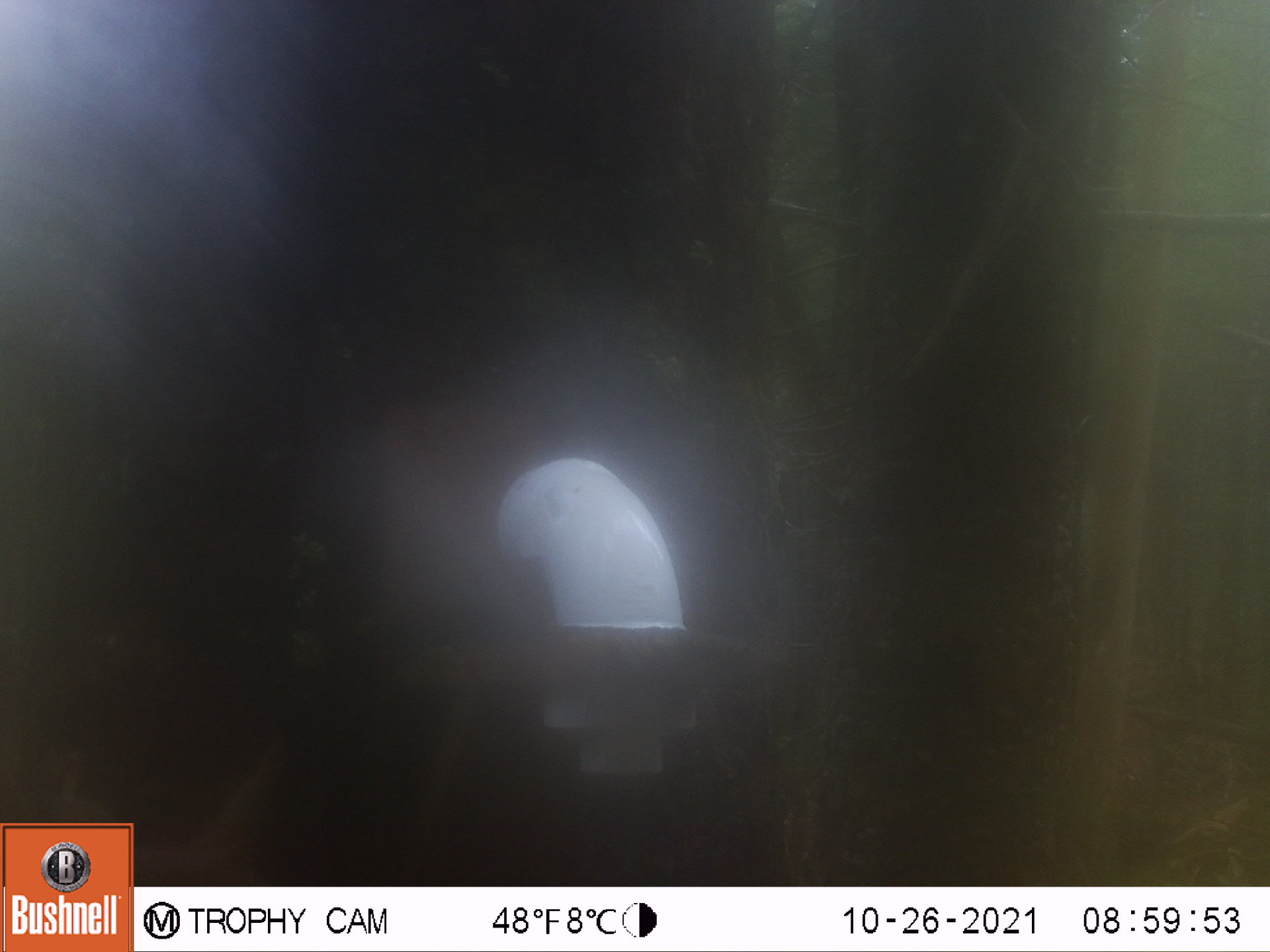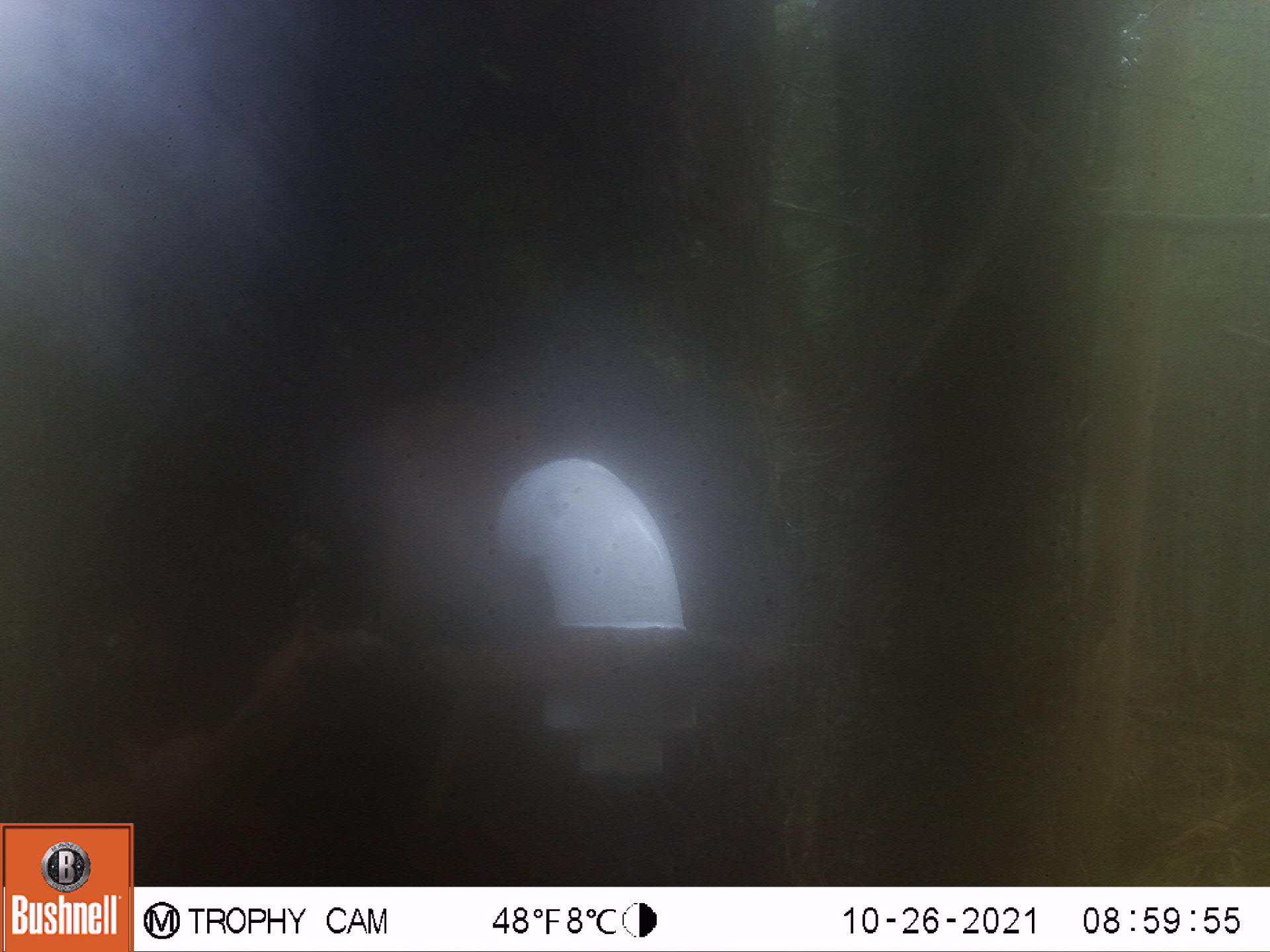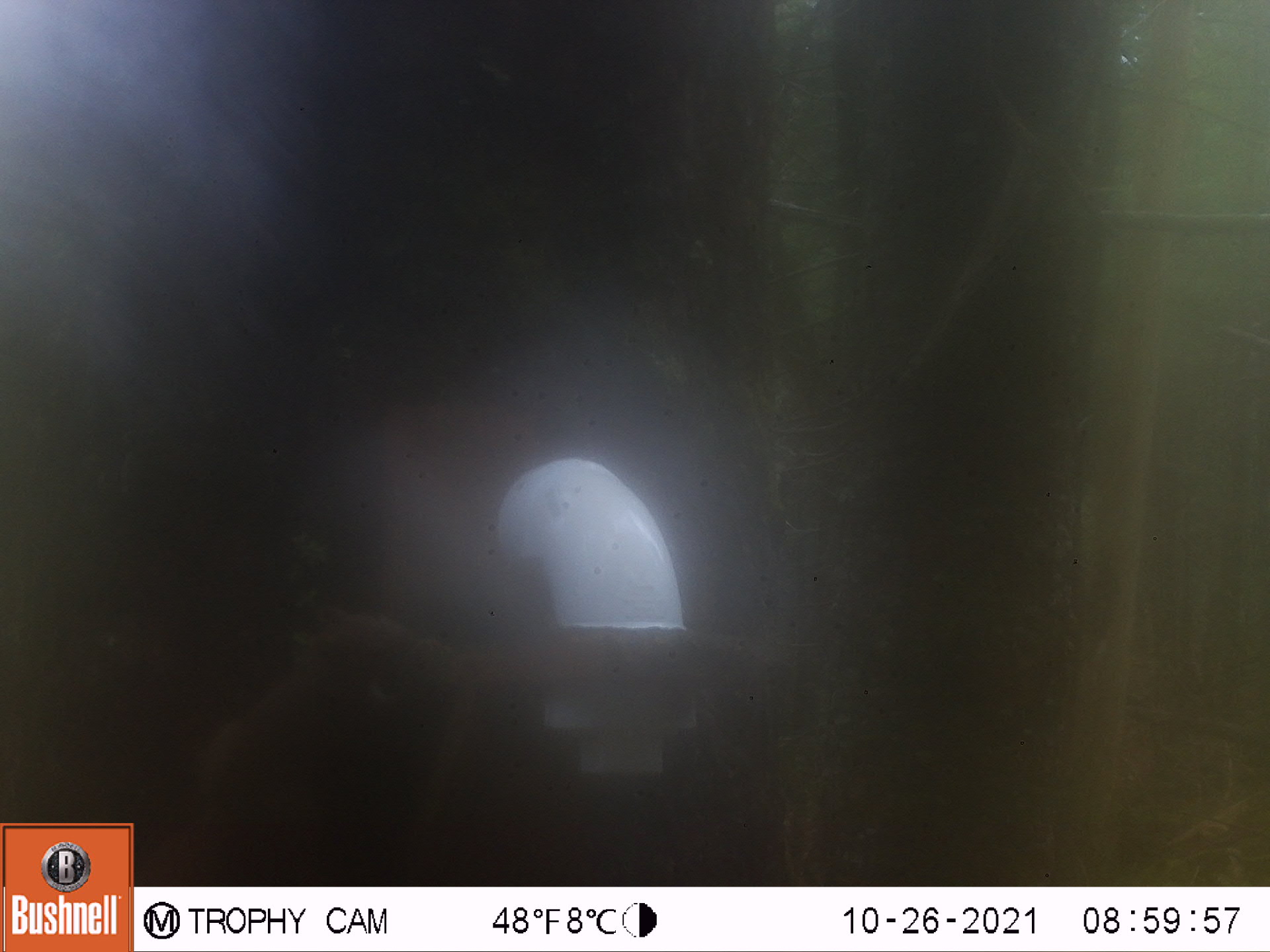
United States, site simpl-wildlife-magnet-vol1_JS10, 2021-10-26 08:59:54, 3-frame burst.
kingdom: Animalia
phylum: Chordata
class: Mammalia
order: Rodentia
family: Sciuridae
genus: Tamiasciurus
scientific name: Tamiasciurus hudsonicus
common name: red squirrel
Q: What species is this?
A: Red squirrel (Tamiasciurus hudsonicus).